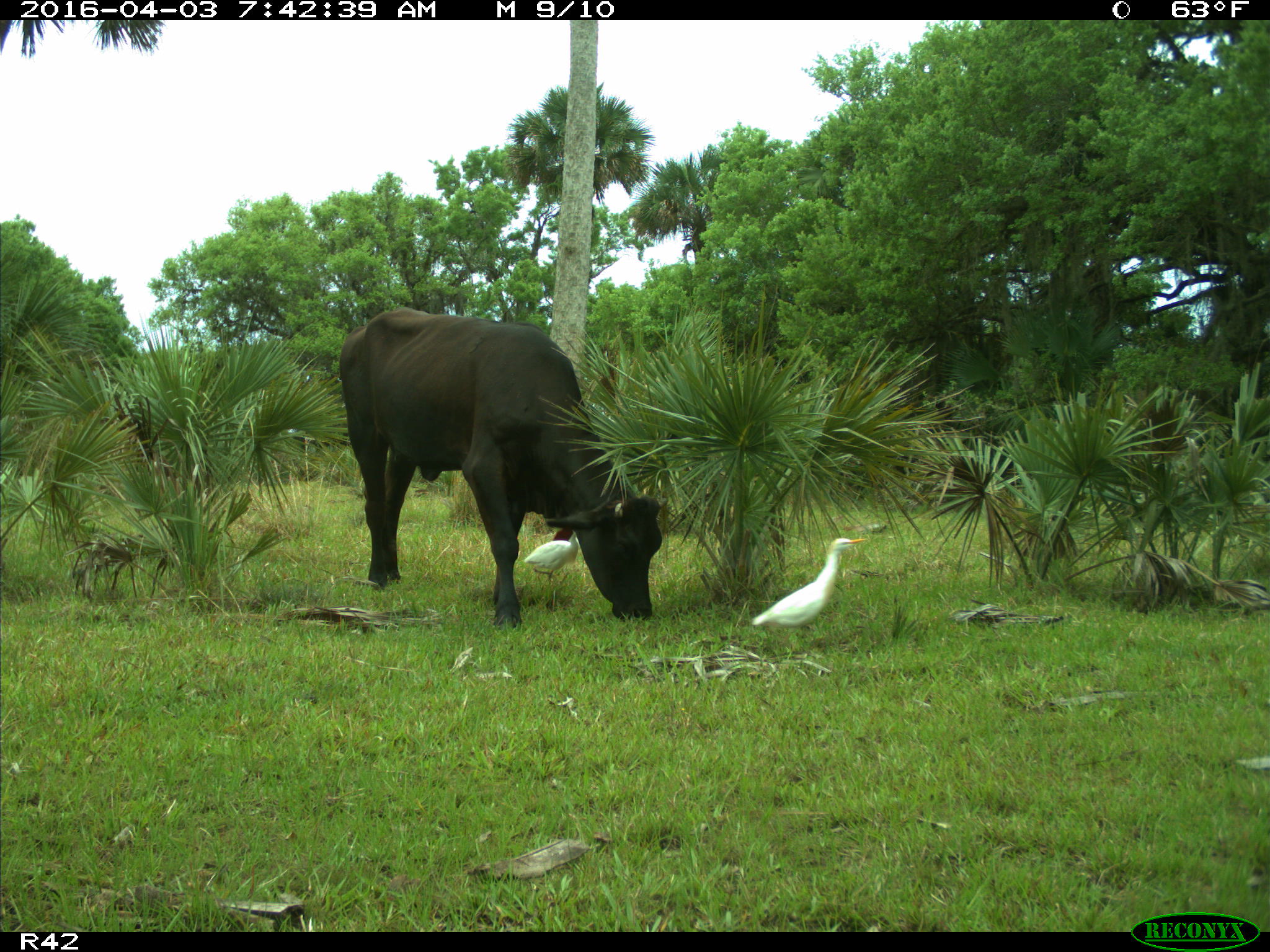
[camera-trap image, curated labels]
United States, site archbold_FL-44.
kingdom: Animalia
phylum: Chordata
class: Mammalia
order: Artiodactyla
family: Bovidae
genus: Bos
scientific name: Bos taurus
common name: domestic cow